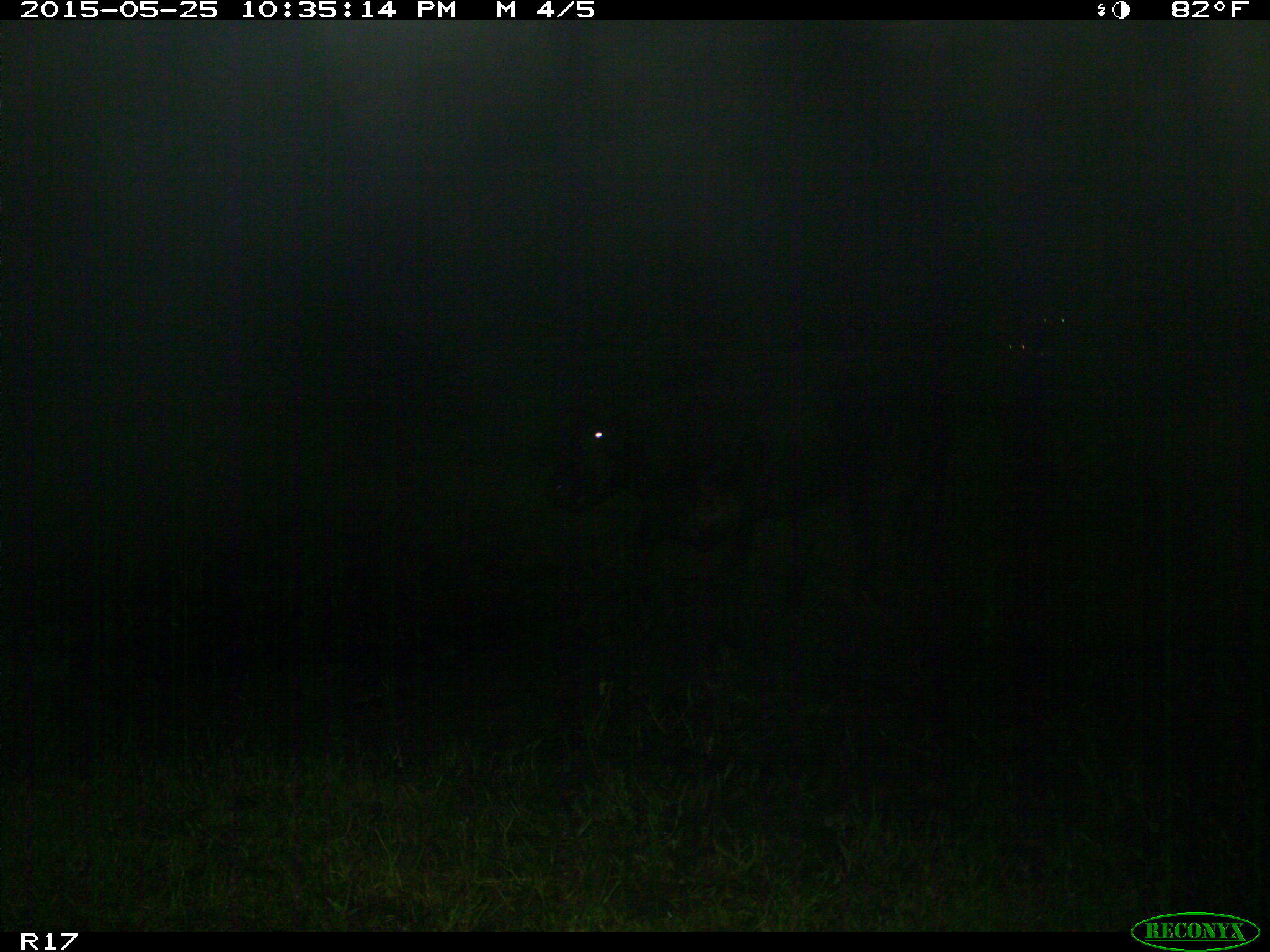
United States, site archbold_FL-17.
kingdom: Animalia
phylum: Chordata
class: Mammalia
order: Artiodactyla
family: Bovidae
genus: Bos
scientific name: Bos taurus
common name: domestic cow